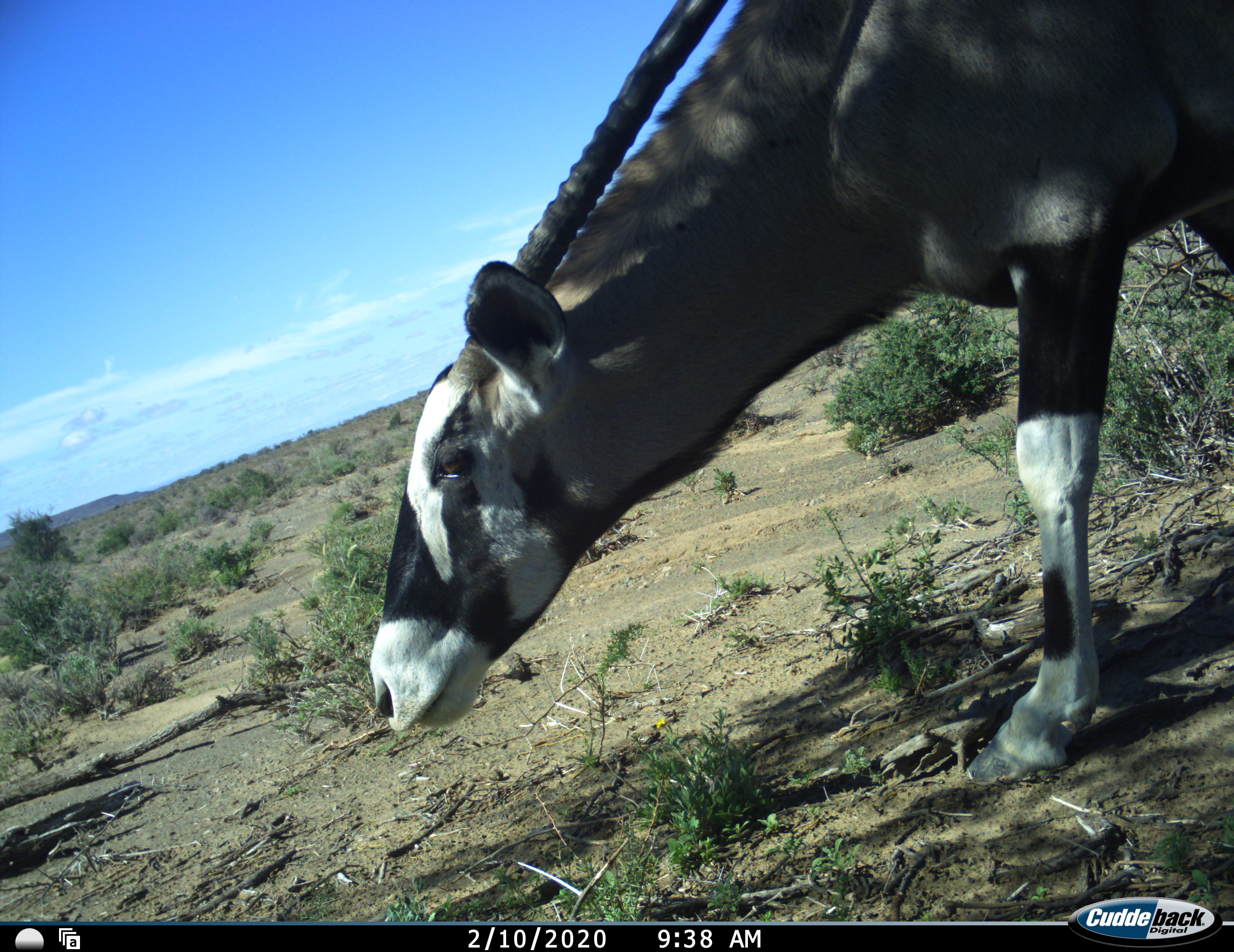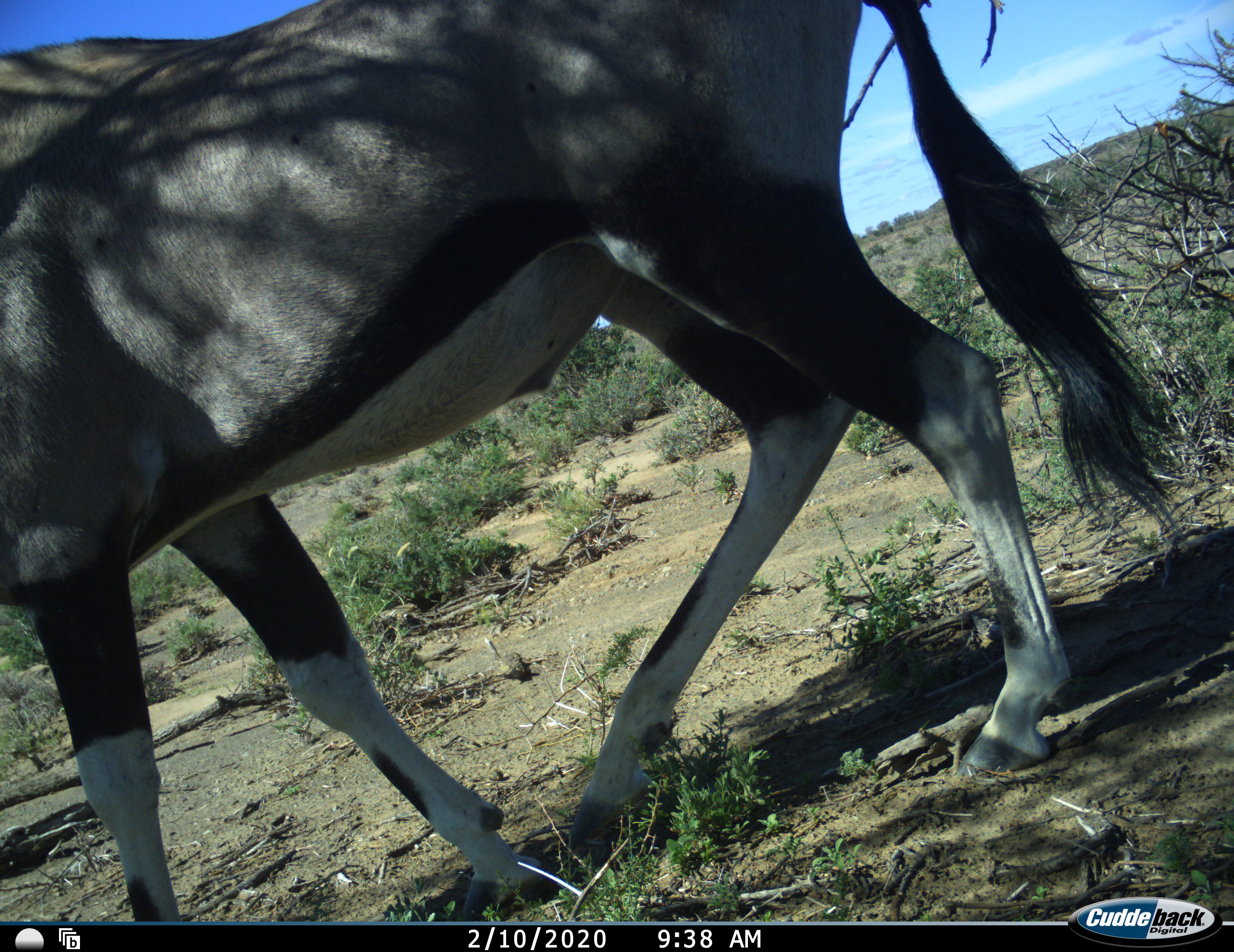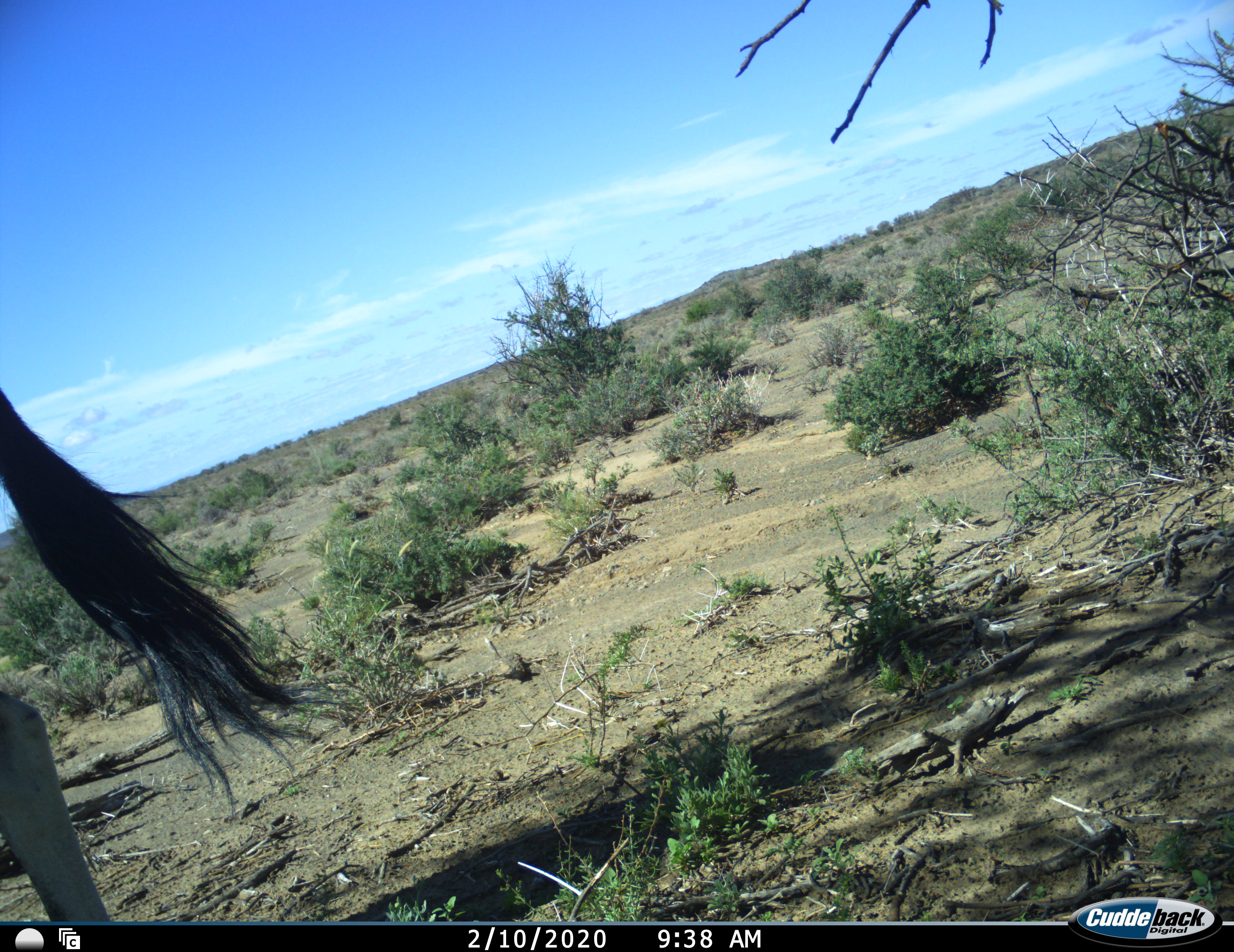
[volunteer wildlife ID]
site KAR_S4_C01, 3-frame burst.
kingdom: Animalia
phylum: Chordata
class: Mammalia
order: Artiodactyla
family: Bovidae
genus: Oryx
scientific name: Oryx gazella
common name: gemsbok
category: oryx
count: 1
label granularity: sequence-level